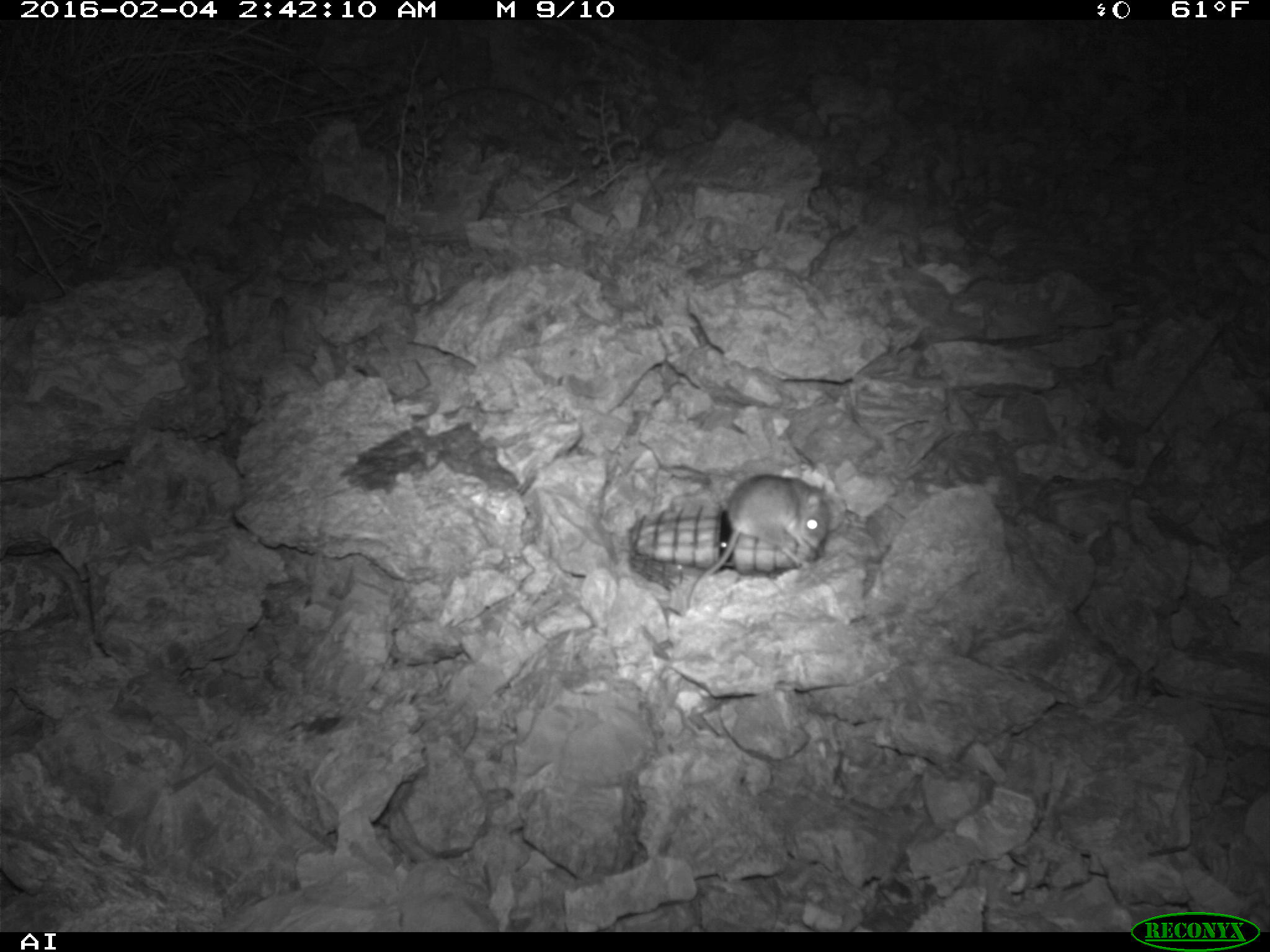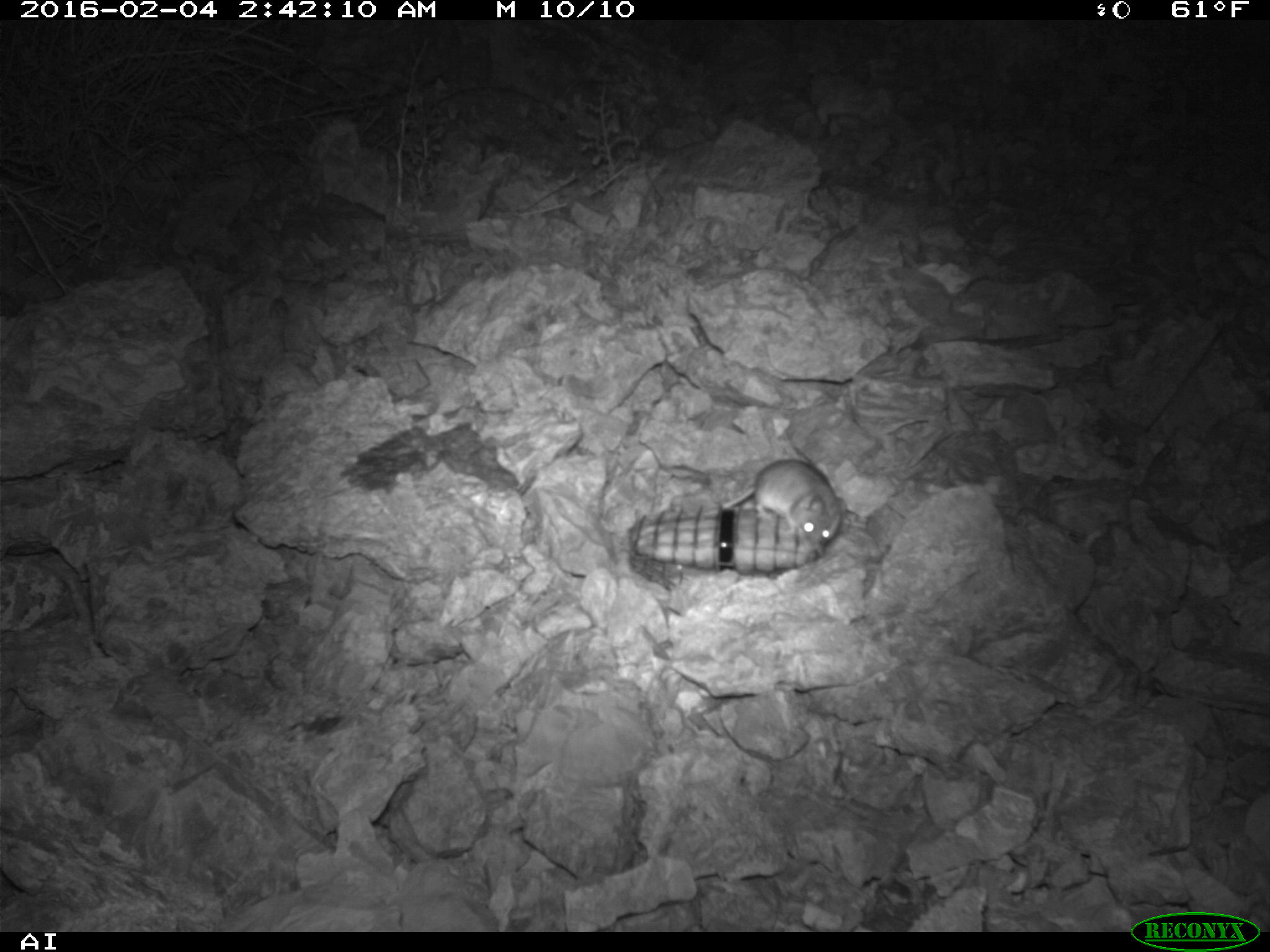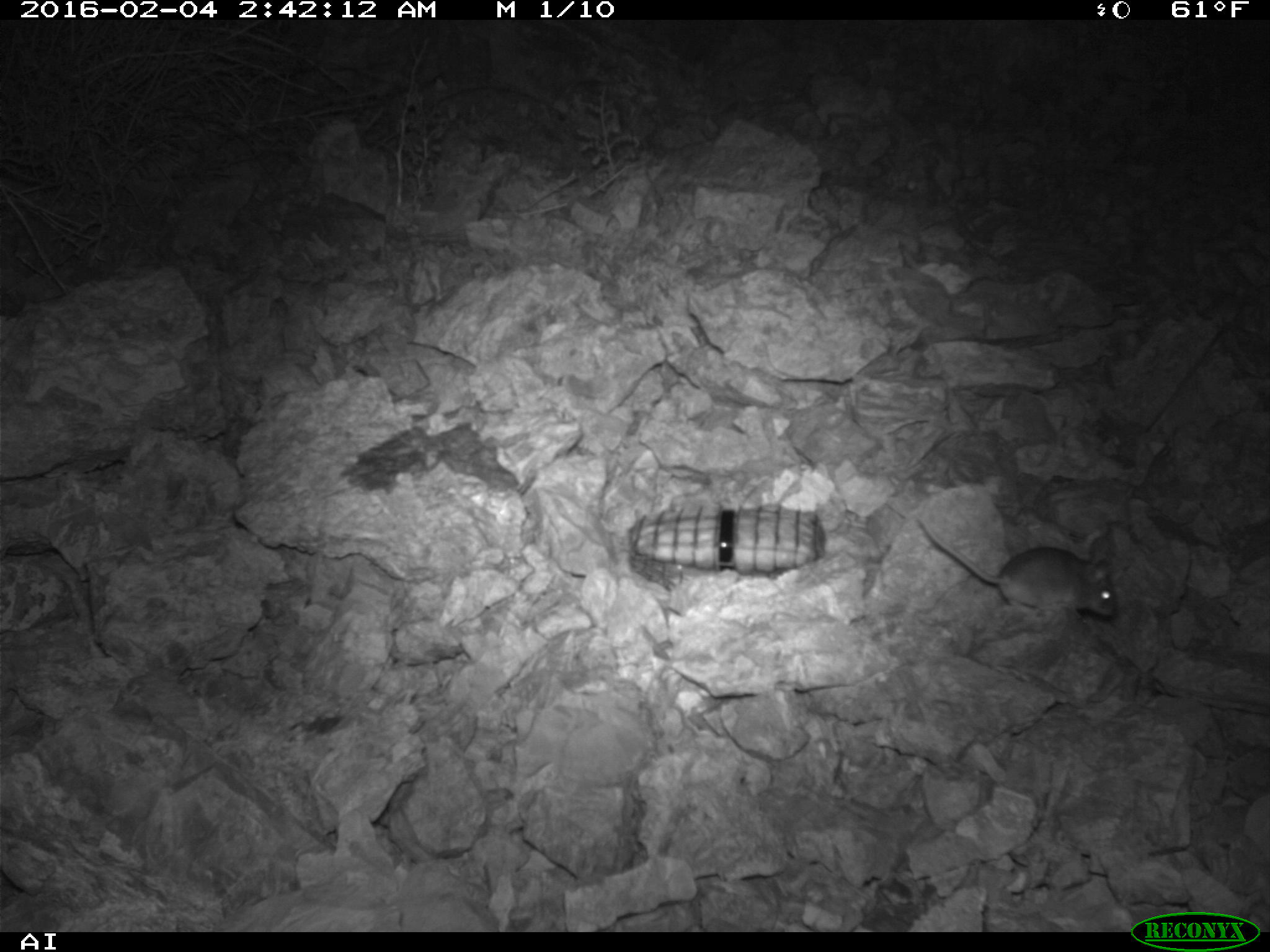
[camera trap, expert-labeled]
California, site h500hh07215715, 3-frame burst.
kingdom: Animalia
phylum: Chordata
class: Mammalia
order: Rodentia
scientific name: Rodentia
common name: rodent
Rodent (Rodentia).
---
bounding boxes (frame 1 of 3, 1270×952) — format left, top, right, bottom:
rodent: 681, 470, 832, 610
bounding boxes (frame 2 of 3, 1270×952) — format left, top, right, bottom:
rodent: 699, 459, 844, 557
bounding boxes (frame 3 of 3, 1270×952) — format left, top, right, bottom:
rodent: 917, 516, 1119, 618